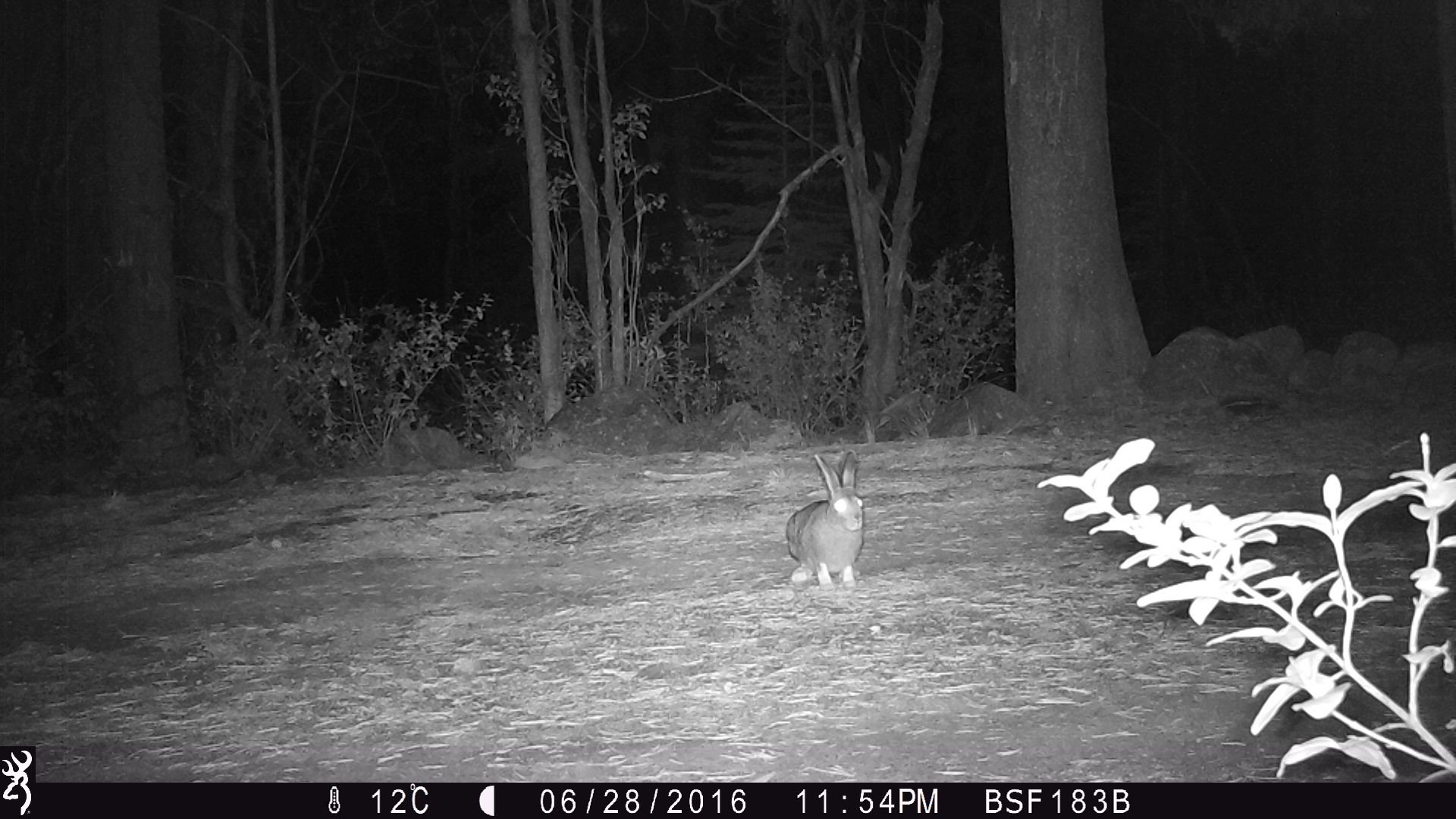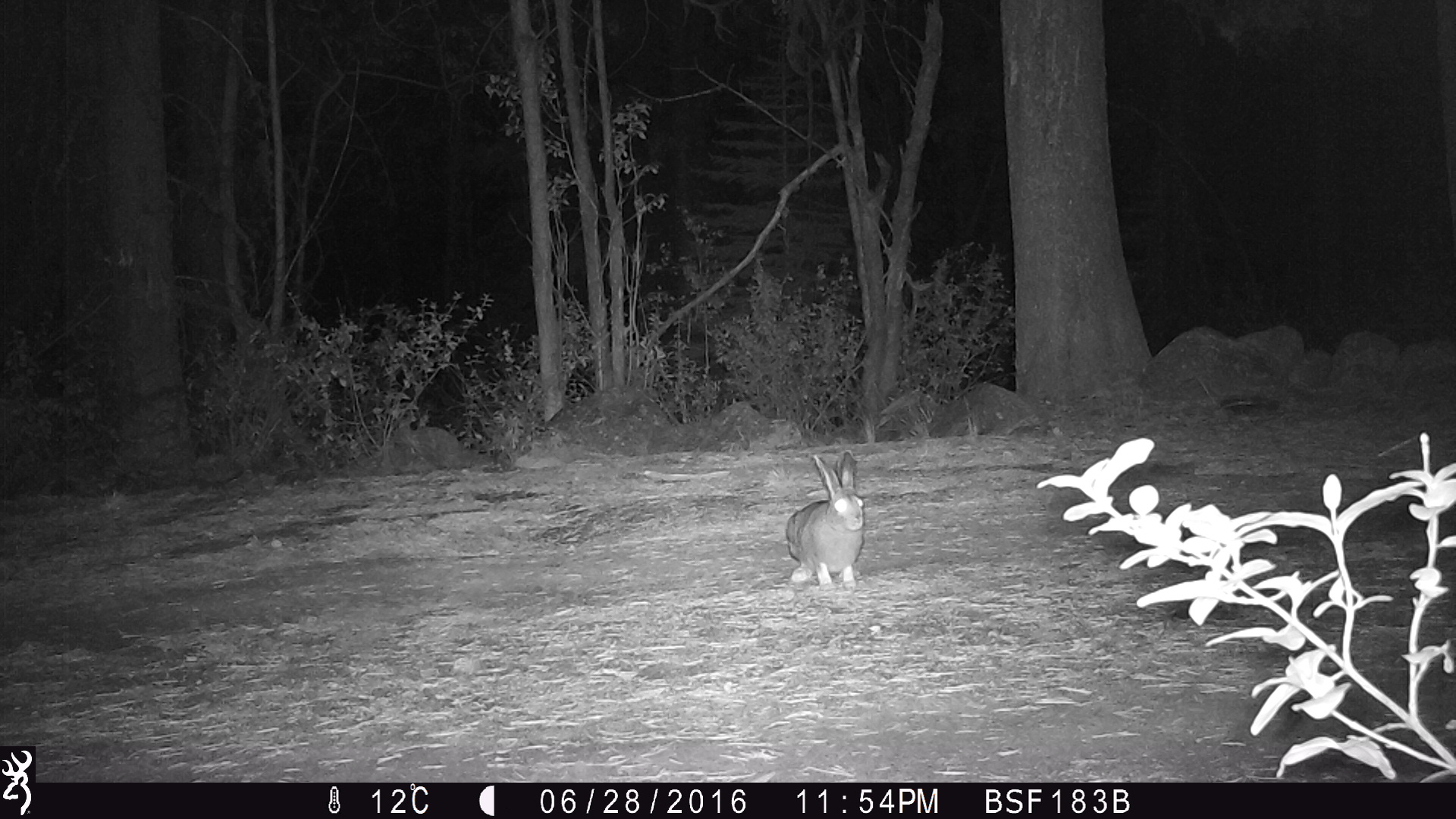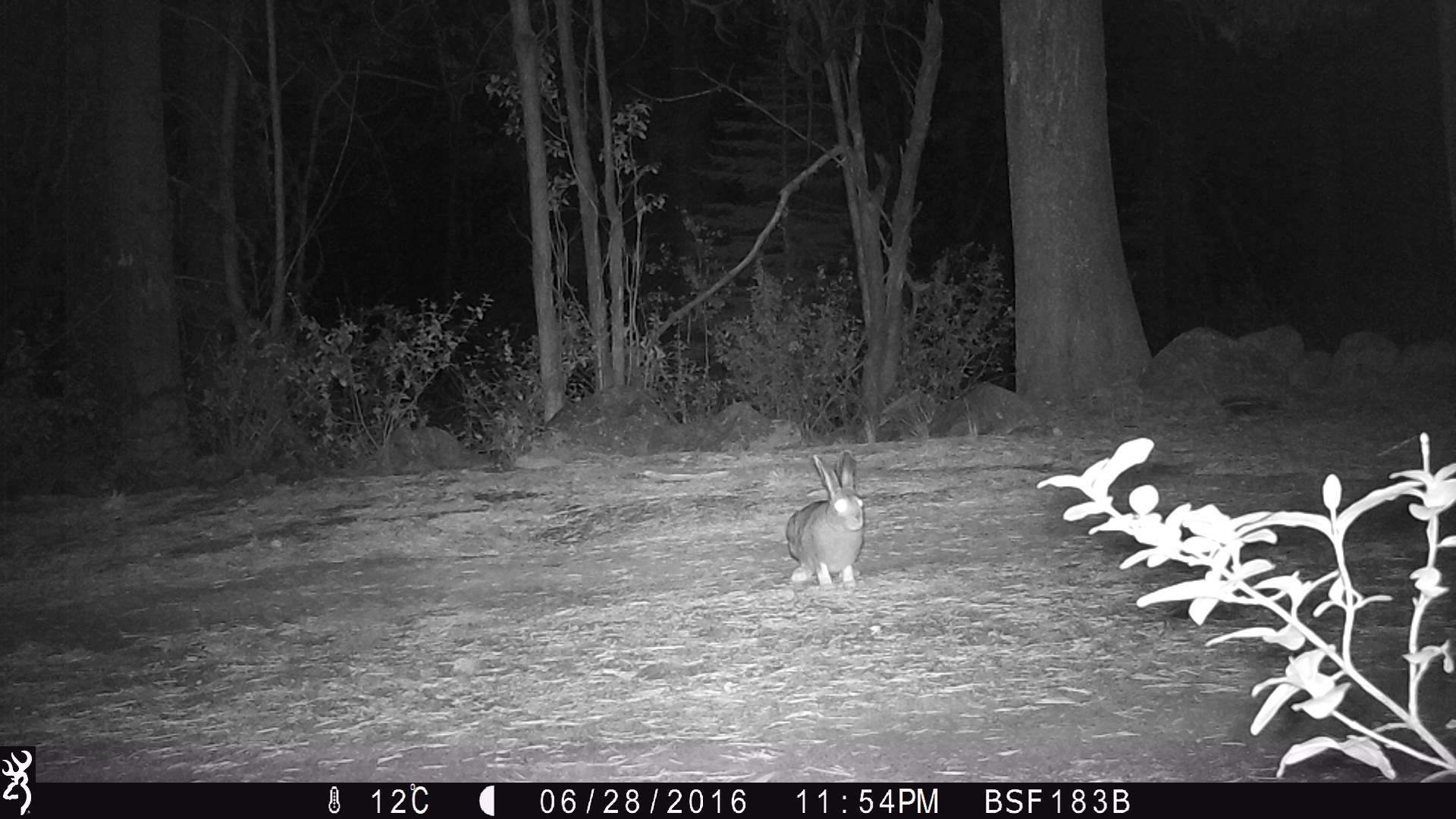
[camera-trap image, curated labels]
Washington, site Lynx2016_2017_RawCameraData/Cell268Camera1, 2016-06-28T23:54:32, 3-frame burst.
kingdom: Animalia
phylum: Chordata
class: Mammalia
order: Lagomorpha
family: Leporidae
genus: Lepus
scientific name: Lepus americanus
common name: snowshoe hare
Lepus americanus (snowshoe hare). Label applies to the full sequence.